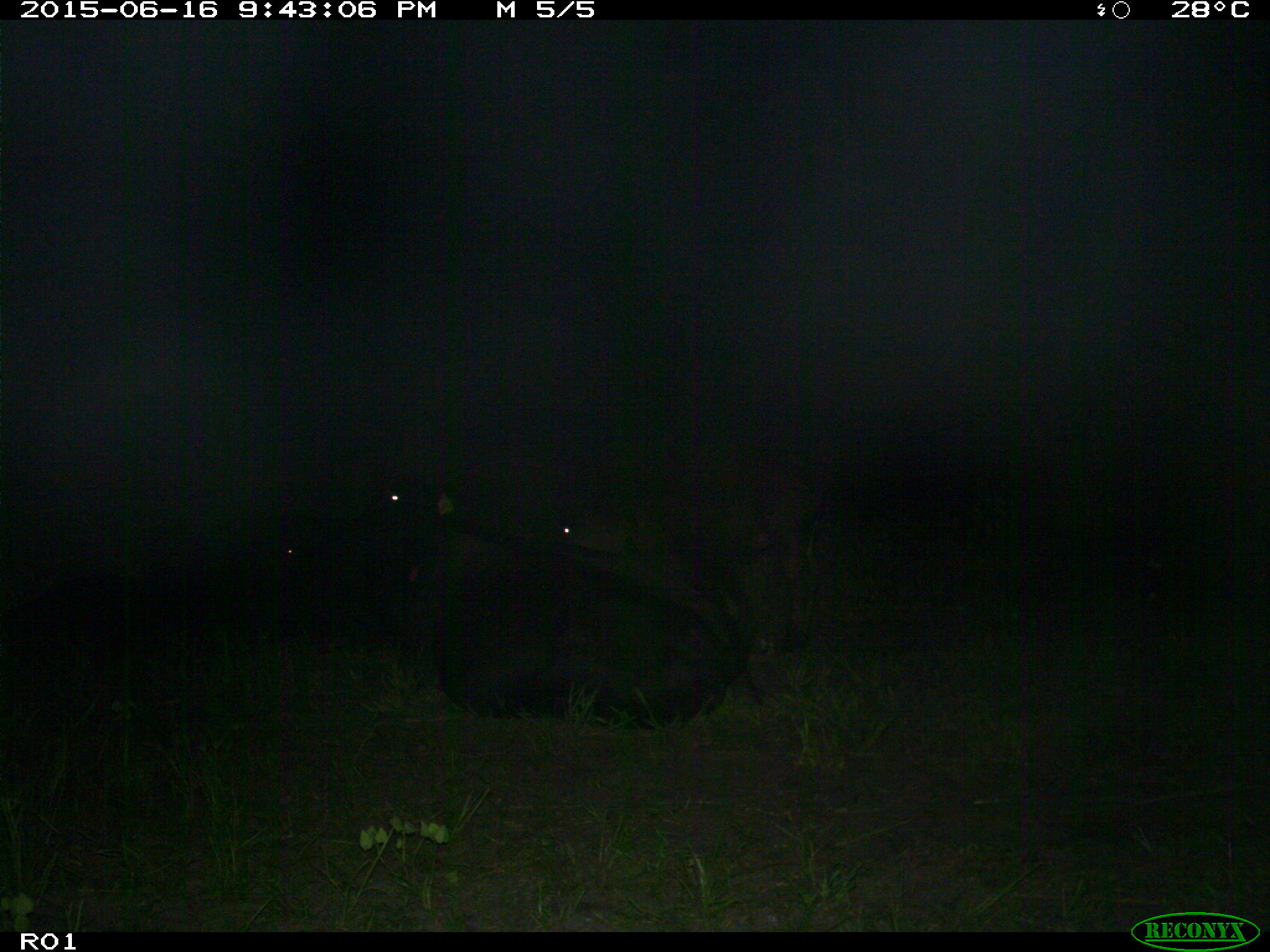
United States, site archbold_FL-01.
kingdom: Animalia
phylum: Chordata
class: Mammalia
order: Artiodactyla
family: Bovidae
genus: Bos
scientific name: Bos taurus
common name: domestic cow